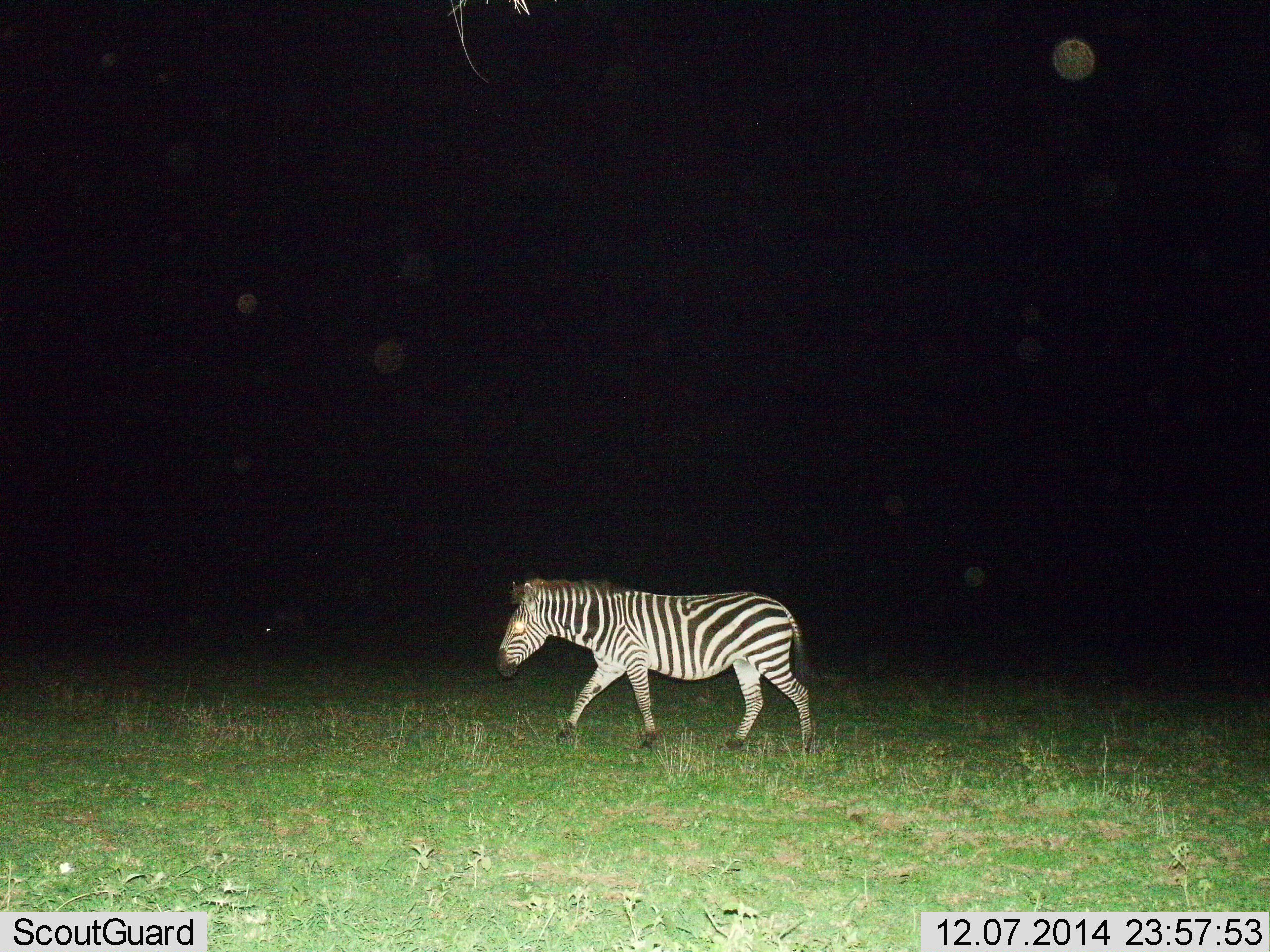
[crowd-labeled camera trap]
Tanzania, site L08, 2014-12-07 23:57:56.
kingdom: Animalia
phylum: Chordata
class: Mammalia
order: Perissodactyla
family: Equidae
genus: Equus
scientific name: Equus quagga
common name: plains zebra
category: zebra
Zebra (plains zebra) (Equus quagga), count 1. Behavior (volunteer vote fractions): standing 10%, resting 0%, moving 90%, interacting 0%. Young present (vote fraction): 0%. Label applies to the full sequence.